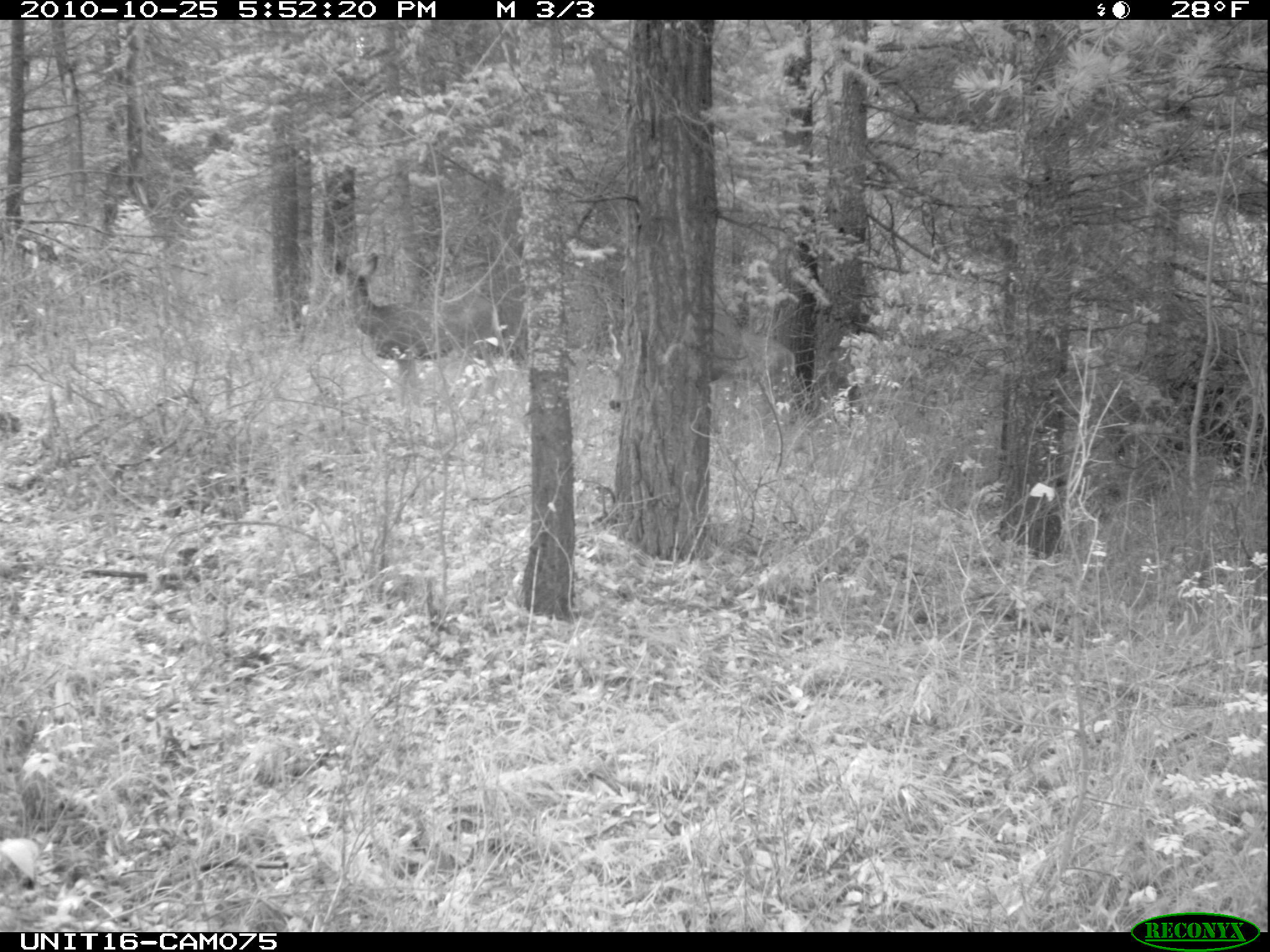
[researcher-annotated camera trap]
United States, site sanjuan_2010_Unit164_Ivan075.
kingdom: Animalia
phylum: Chordata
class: Mammalia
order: Artiodactyla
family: Cervidae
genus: Odocoileus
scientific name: Odocoileus hemionus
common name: mule deer